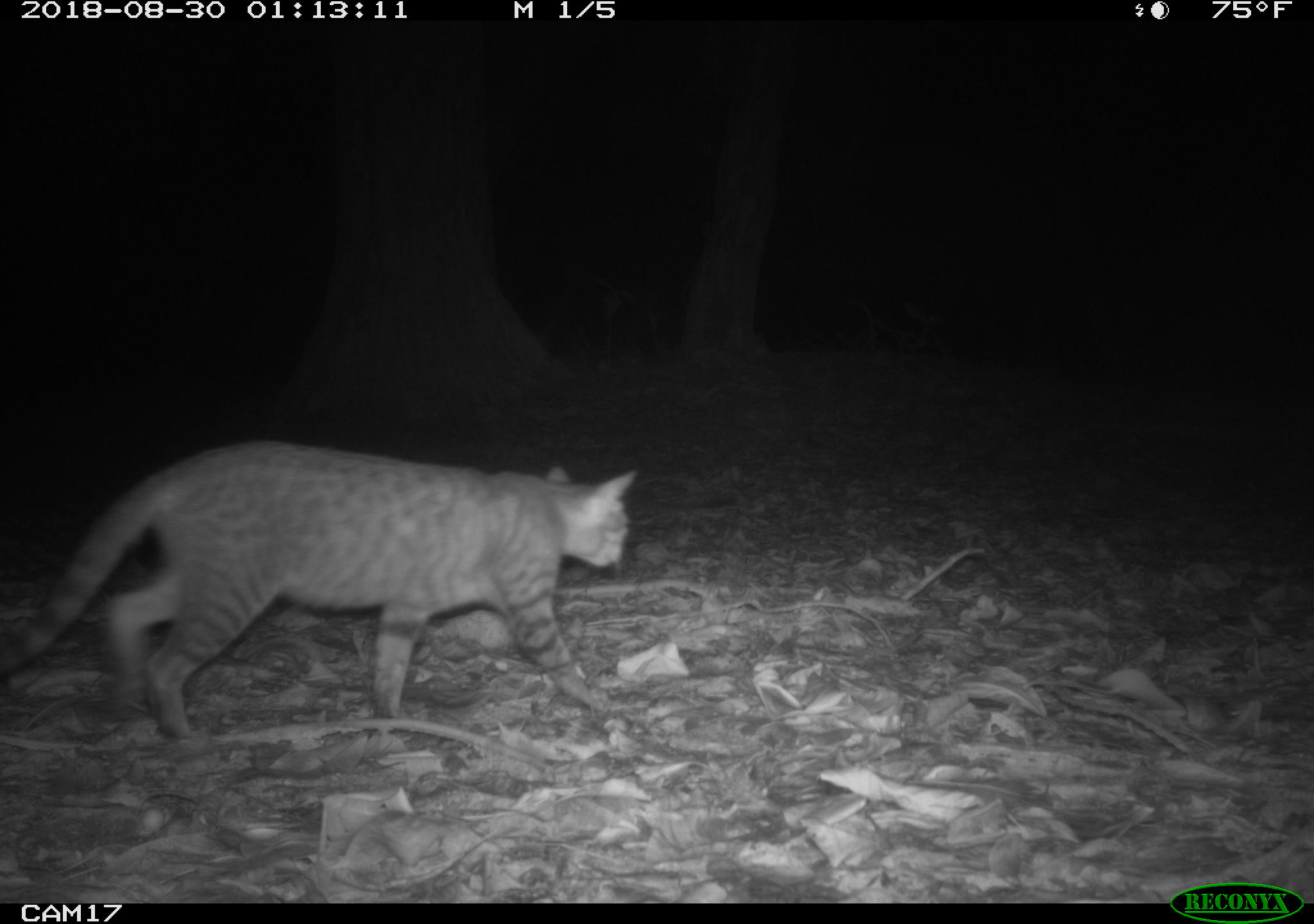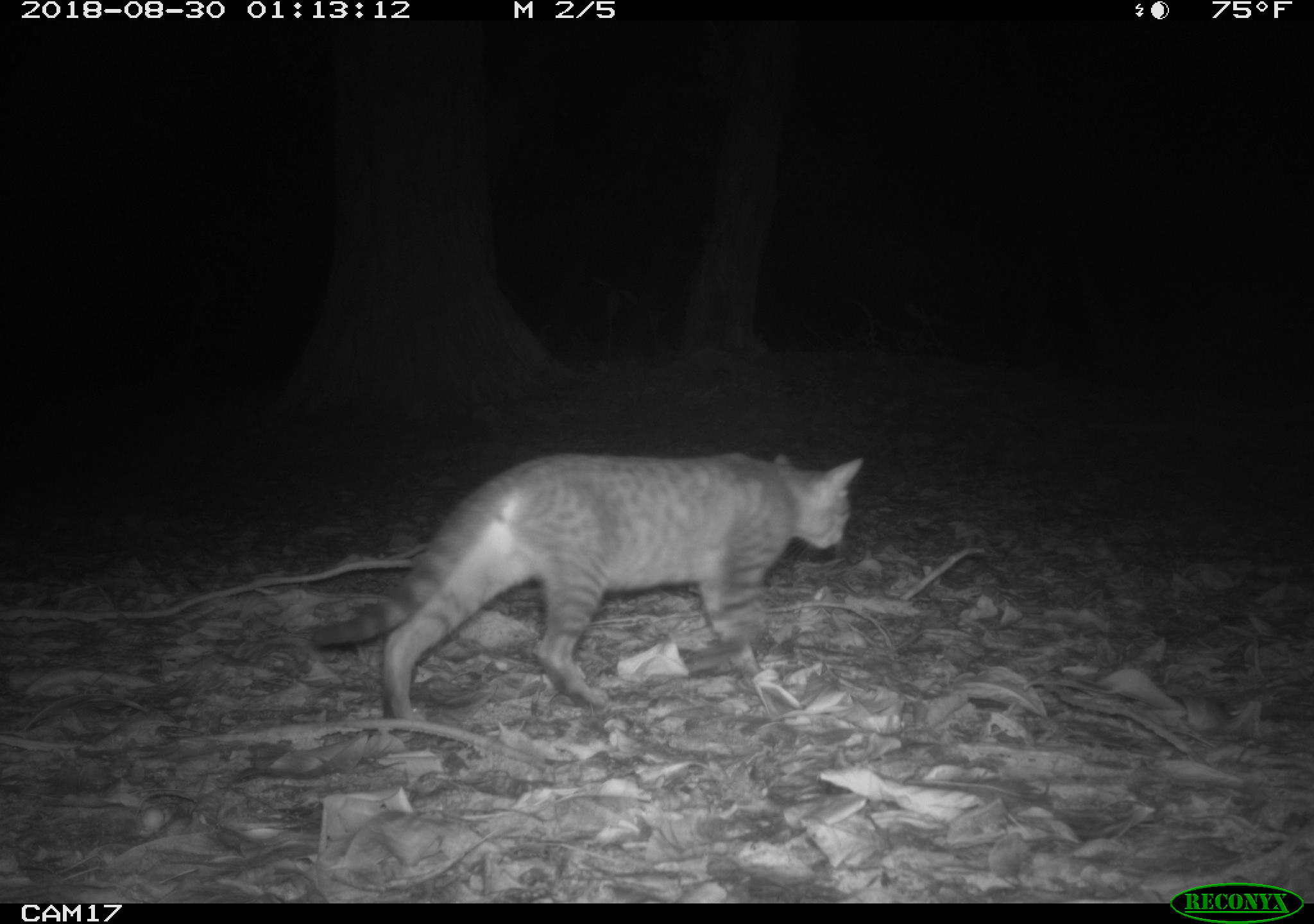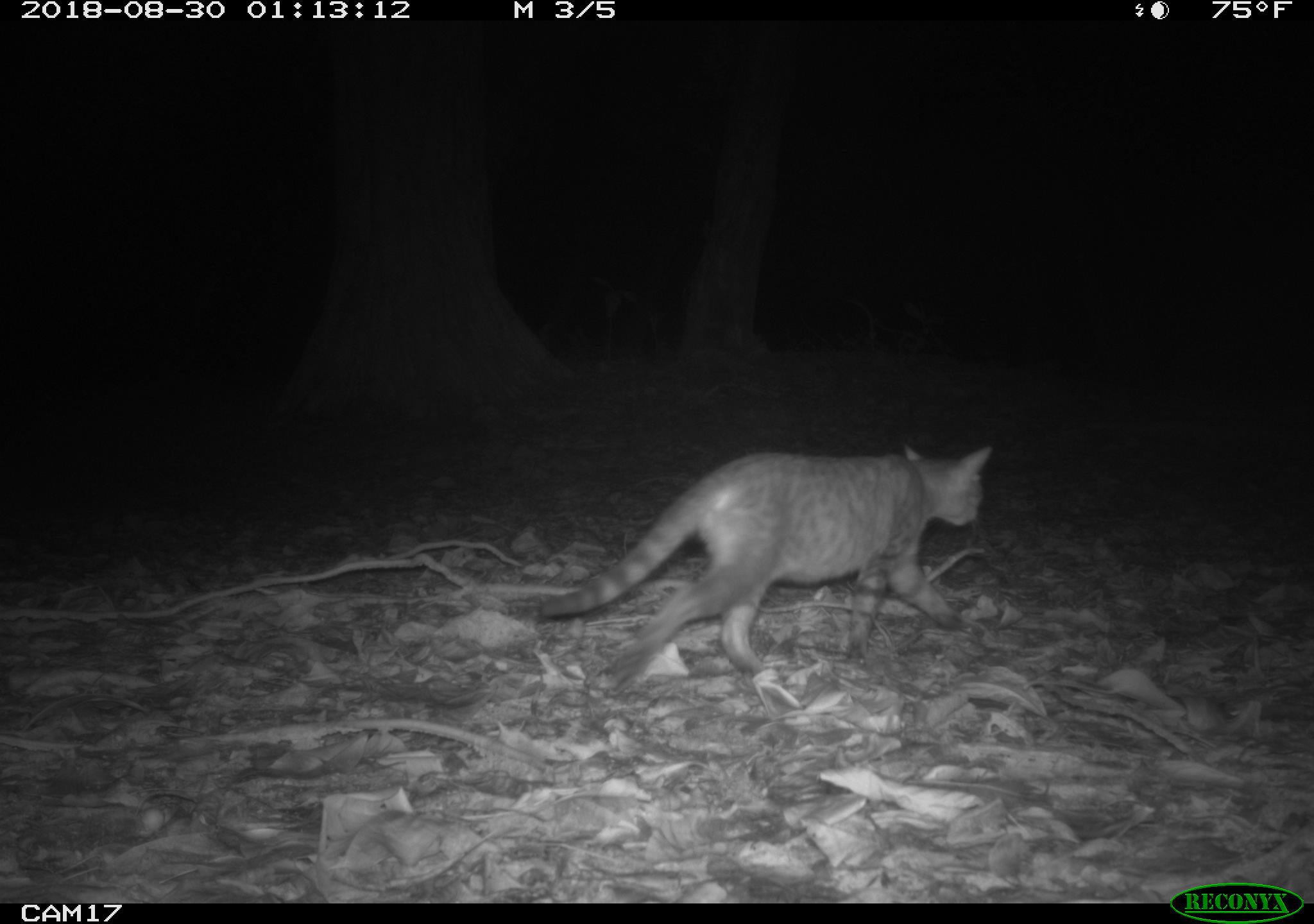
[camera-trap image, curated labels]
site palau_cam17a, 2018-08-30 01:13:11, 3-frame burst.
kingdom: Animalia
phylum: Chordata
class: Mammalia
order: Carnivora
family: Felidae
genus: Felis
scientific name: Felis catus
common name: cat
Cat (Felis catus).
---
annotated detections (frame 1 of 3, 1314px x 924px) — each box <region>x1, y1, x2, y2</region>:
cat: <region>0, 442, 638, 739</region>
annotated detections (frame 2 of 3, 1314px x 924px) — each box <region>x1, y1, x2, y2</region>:
cat: <region>300, 450, 865, 724</region>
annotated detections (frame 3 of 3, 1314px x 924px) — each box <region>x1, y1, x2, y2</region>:
cat: <region>520, 442, 995, 692</region>